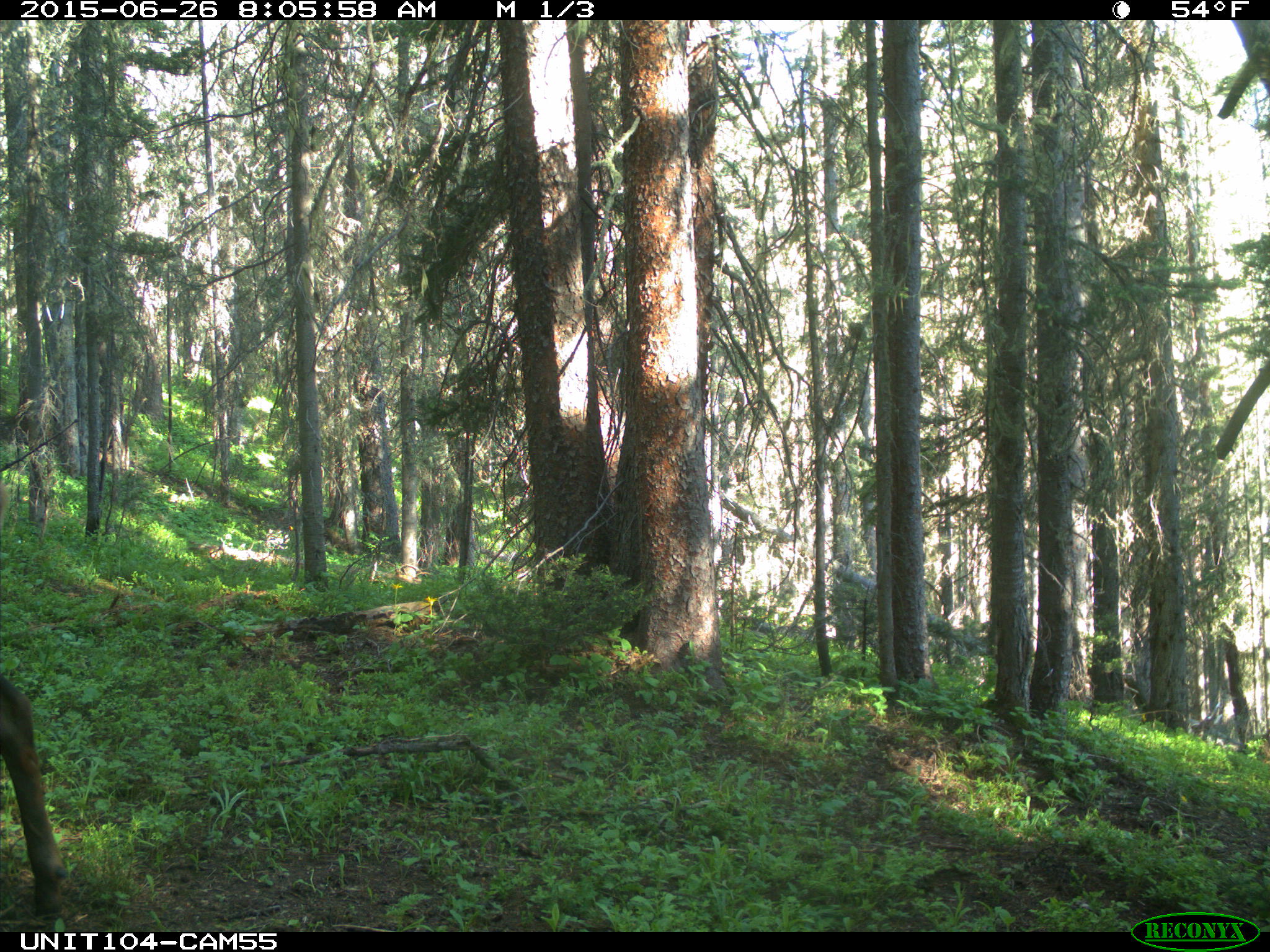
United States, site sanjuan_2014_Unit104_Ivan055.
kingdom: Animalia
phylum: Chordata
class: Mammalia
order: Artiodactyla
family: Cervidae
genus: Cervus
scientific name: Cervus elaphus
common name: red deer